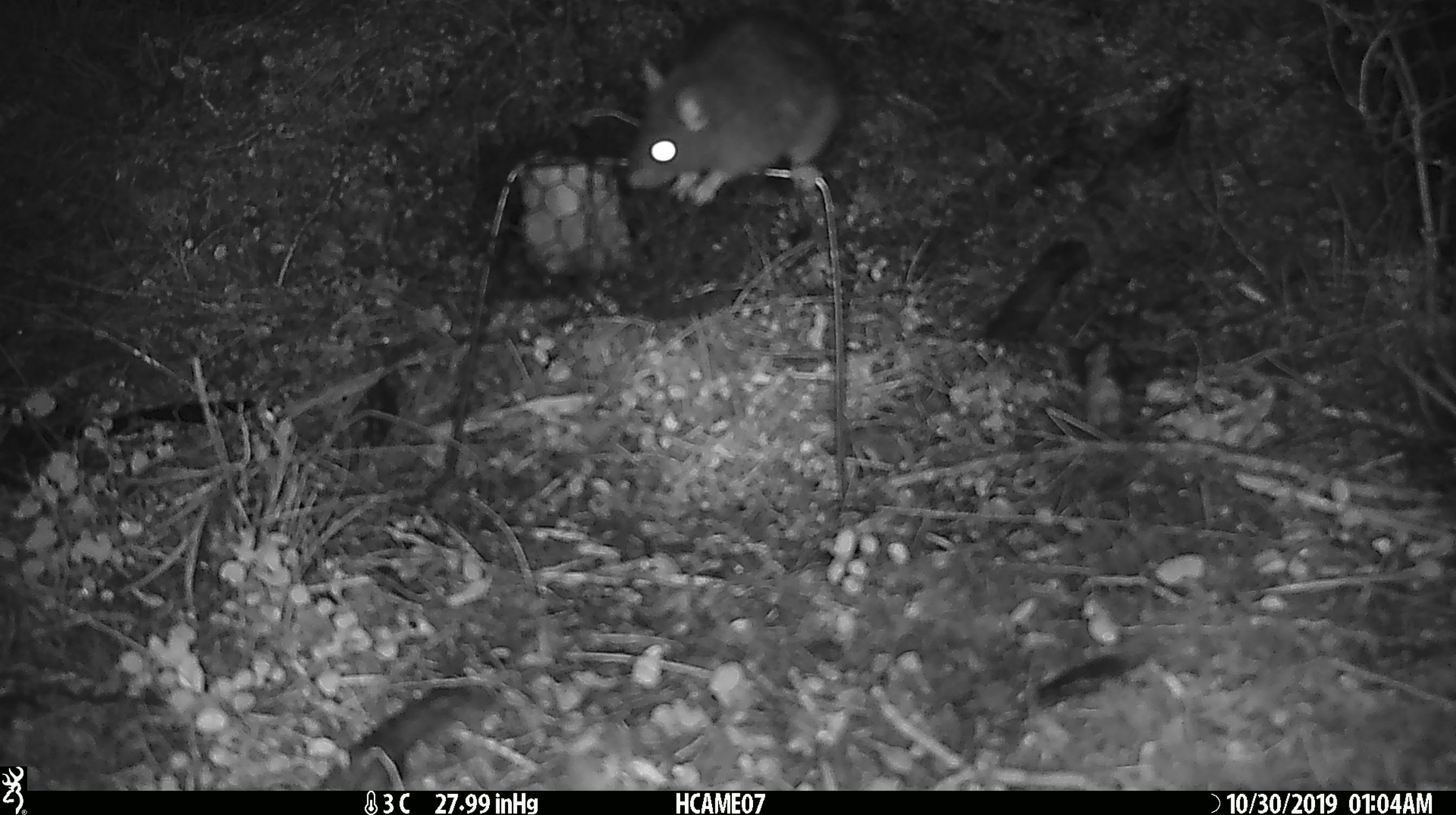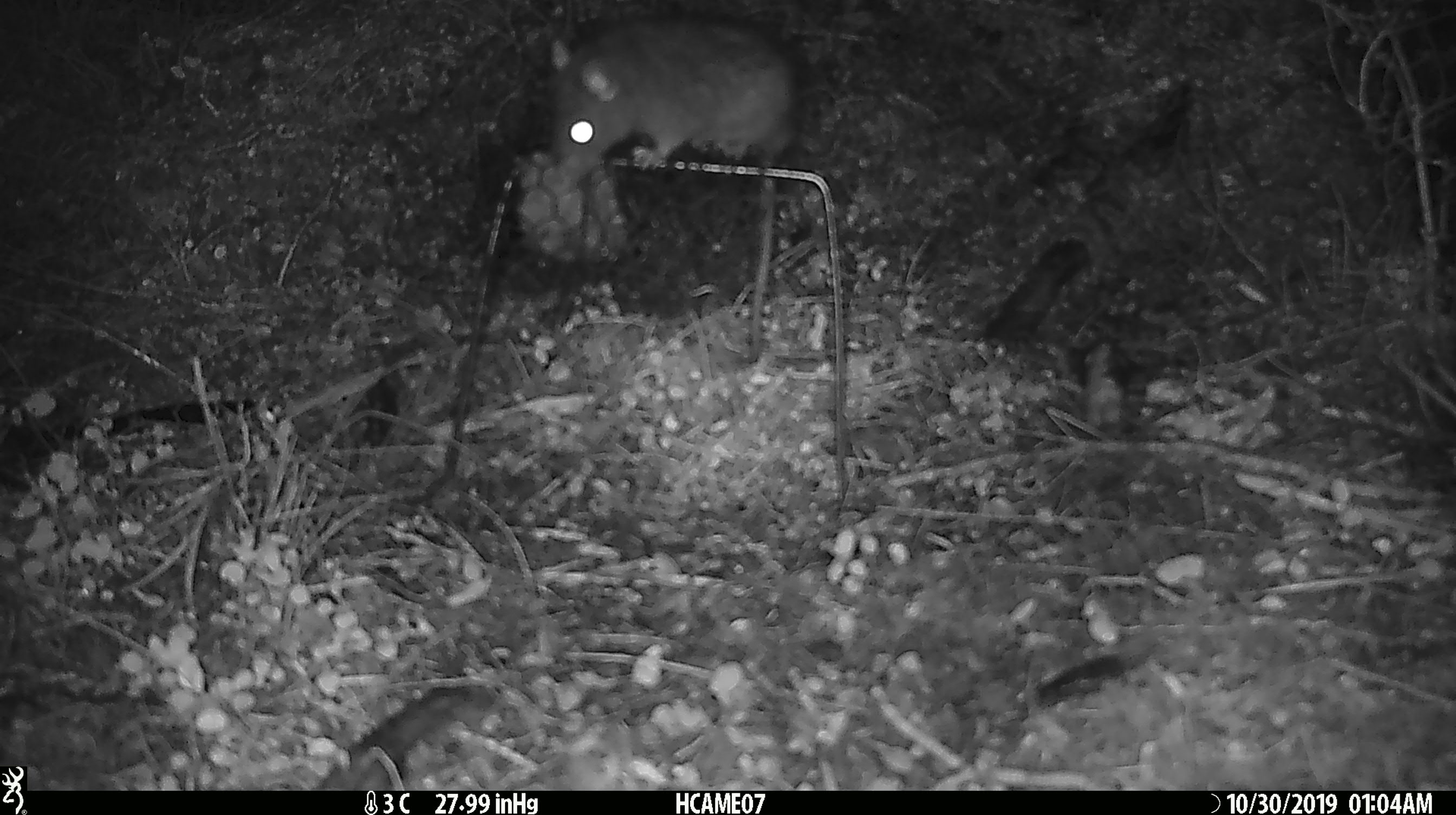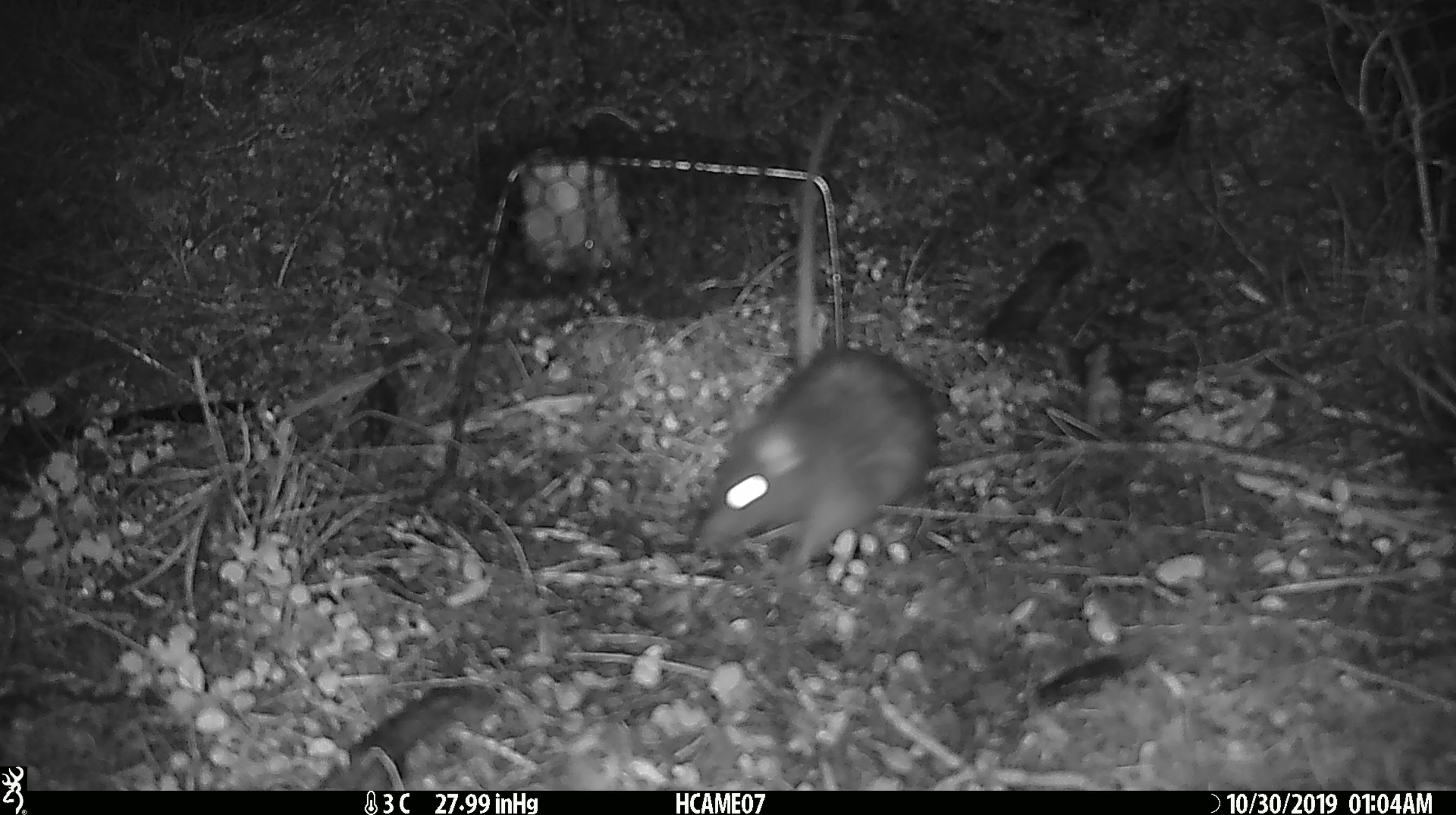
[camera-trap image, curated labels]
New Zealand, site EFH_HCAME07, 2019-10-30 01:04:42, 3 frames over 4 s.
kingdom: Animalia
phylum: Chordata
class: Mammalia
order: Rodentia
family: Muridae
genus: Rattus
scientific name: Rattus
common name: rat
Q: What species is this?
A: Rat (Rattus).